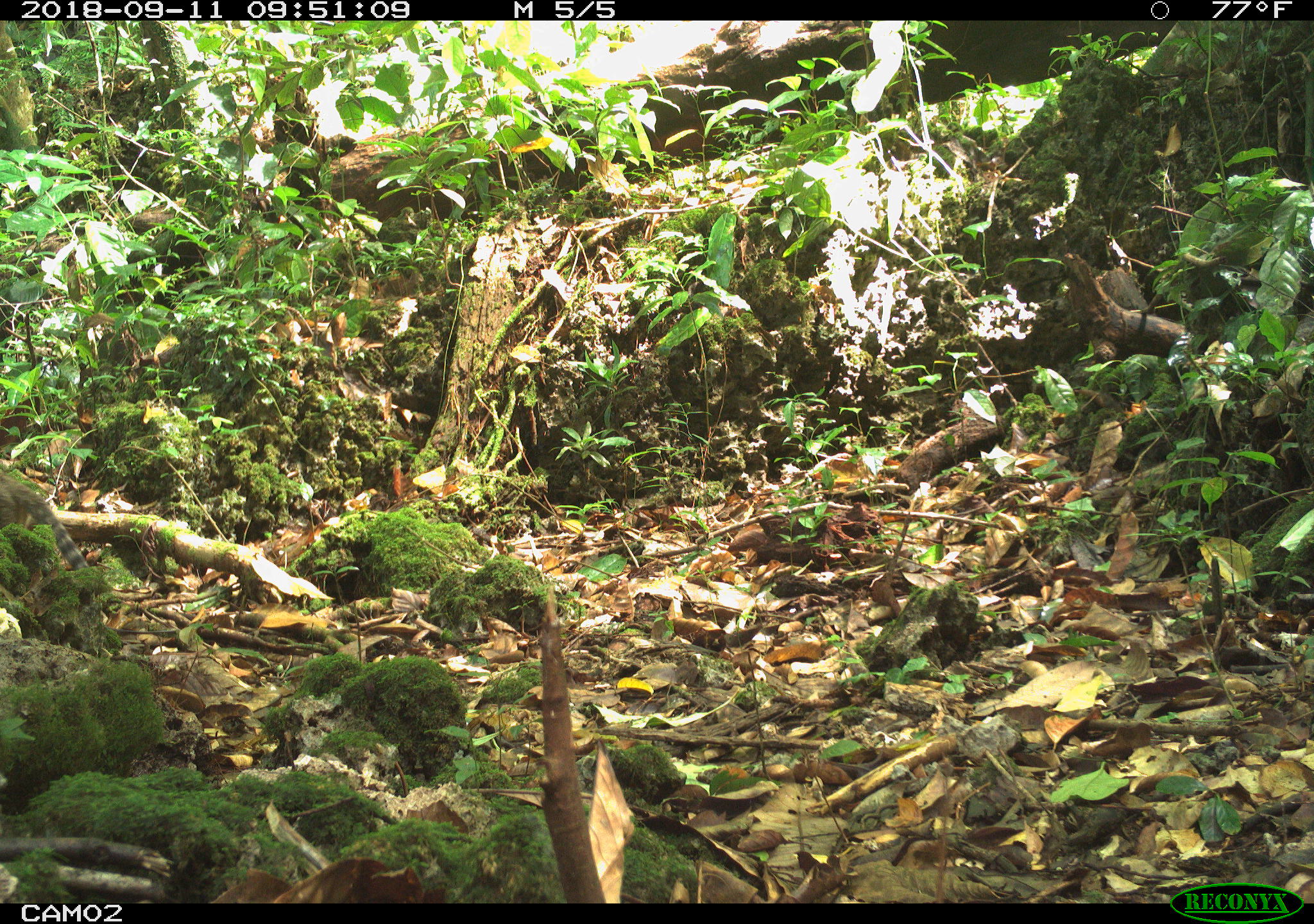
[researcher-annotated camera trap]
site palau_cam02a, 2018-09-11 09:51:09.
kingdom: Animalia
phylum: Chordata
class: Mammalia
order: Carnivora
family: Felidae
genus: Felis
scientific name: Felis catus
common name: cat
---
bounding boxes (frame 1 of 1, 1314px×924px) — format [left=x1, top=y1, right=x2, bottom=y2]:
cat: [left=0, top=459, right=113, bottom=593]